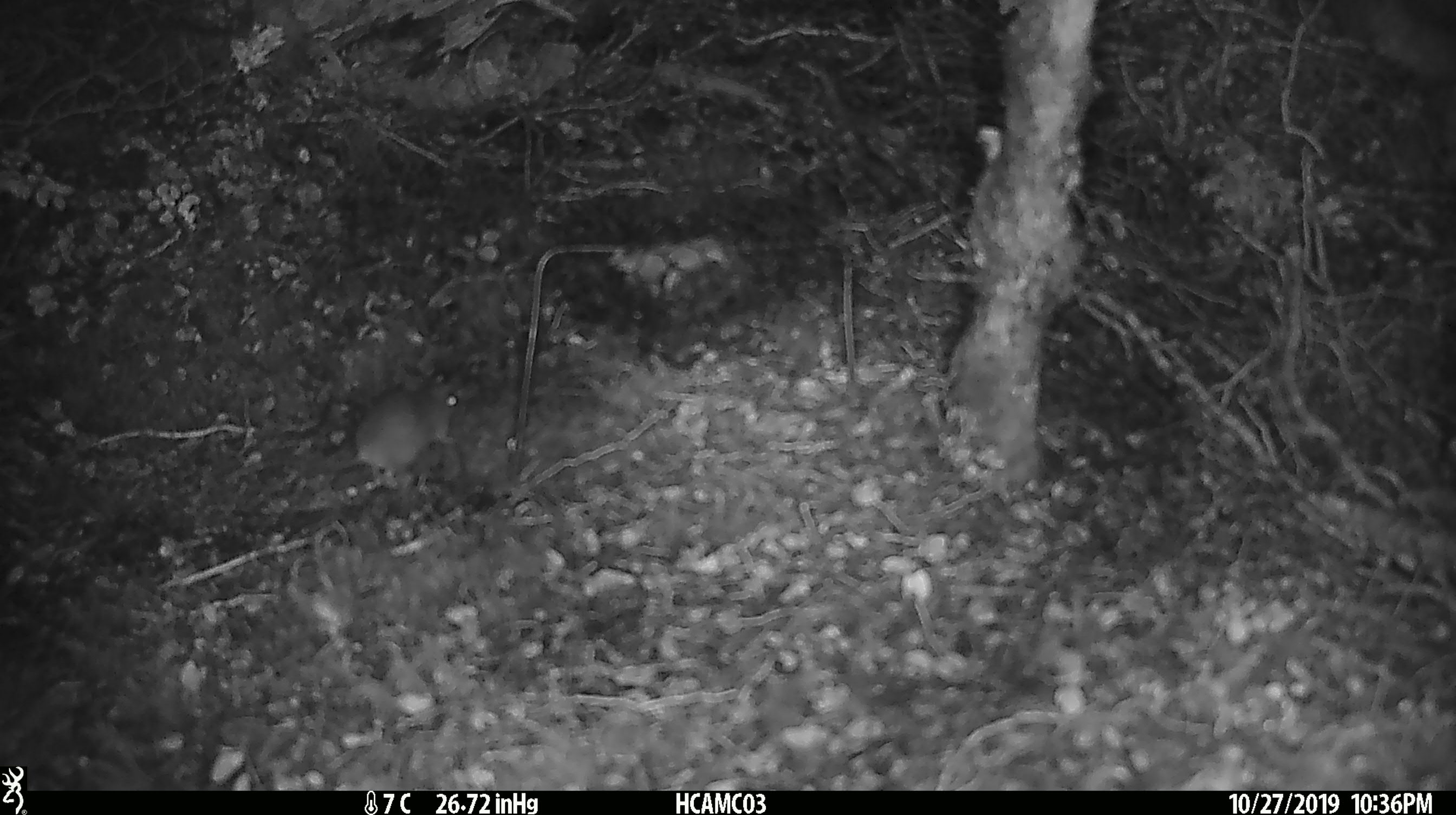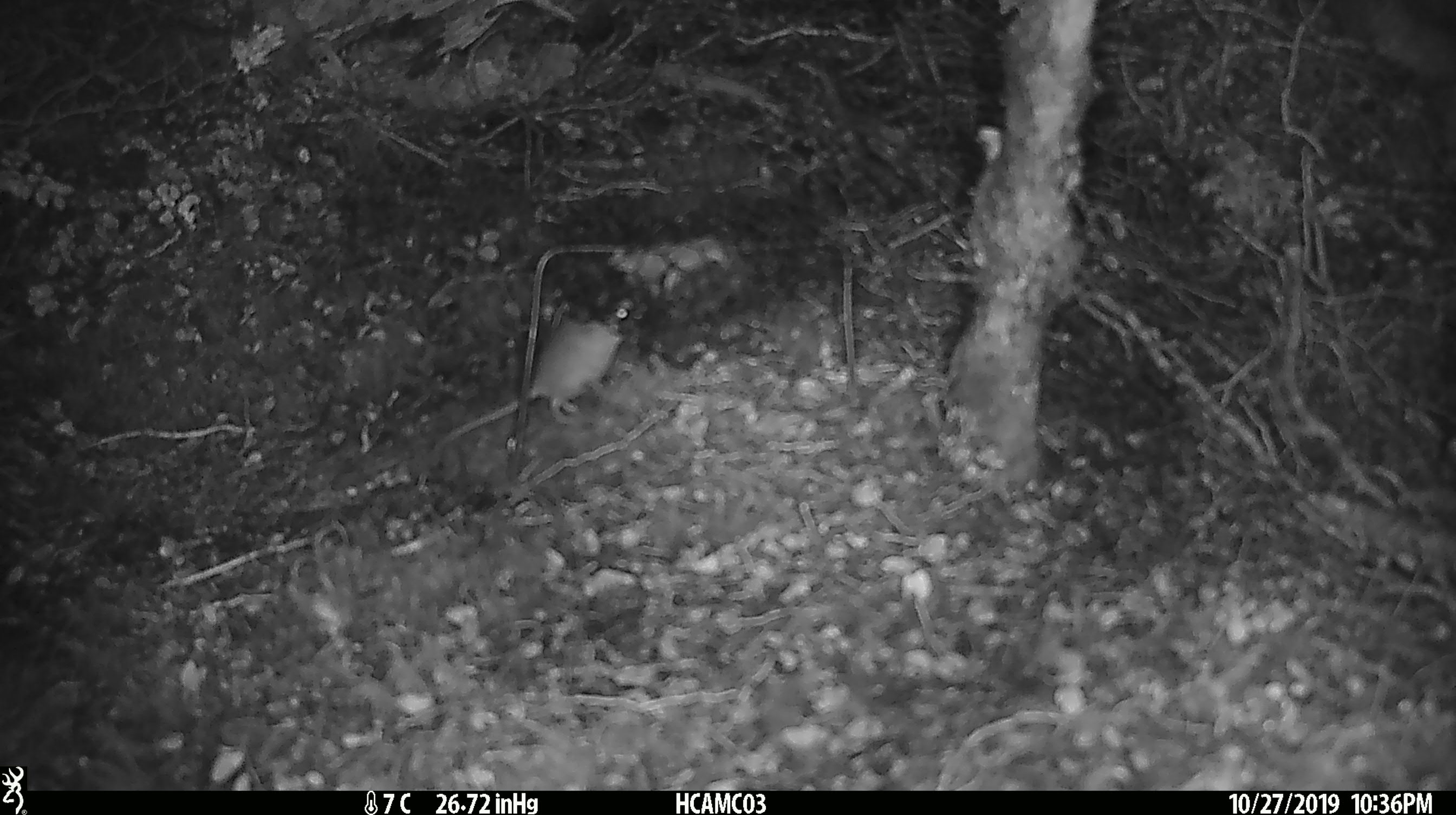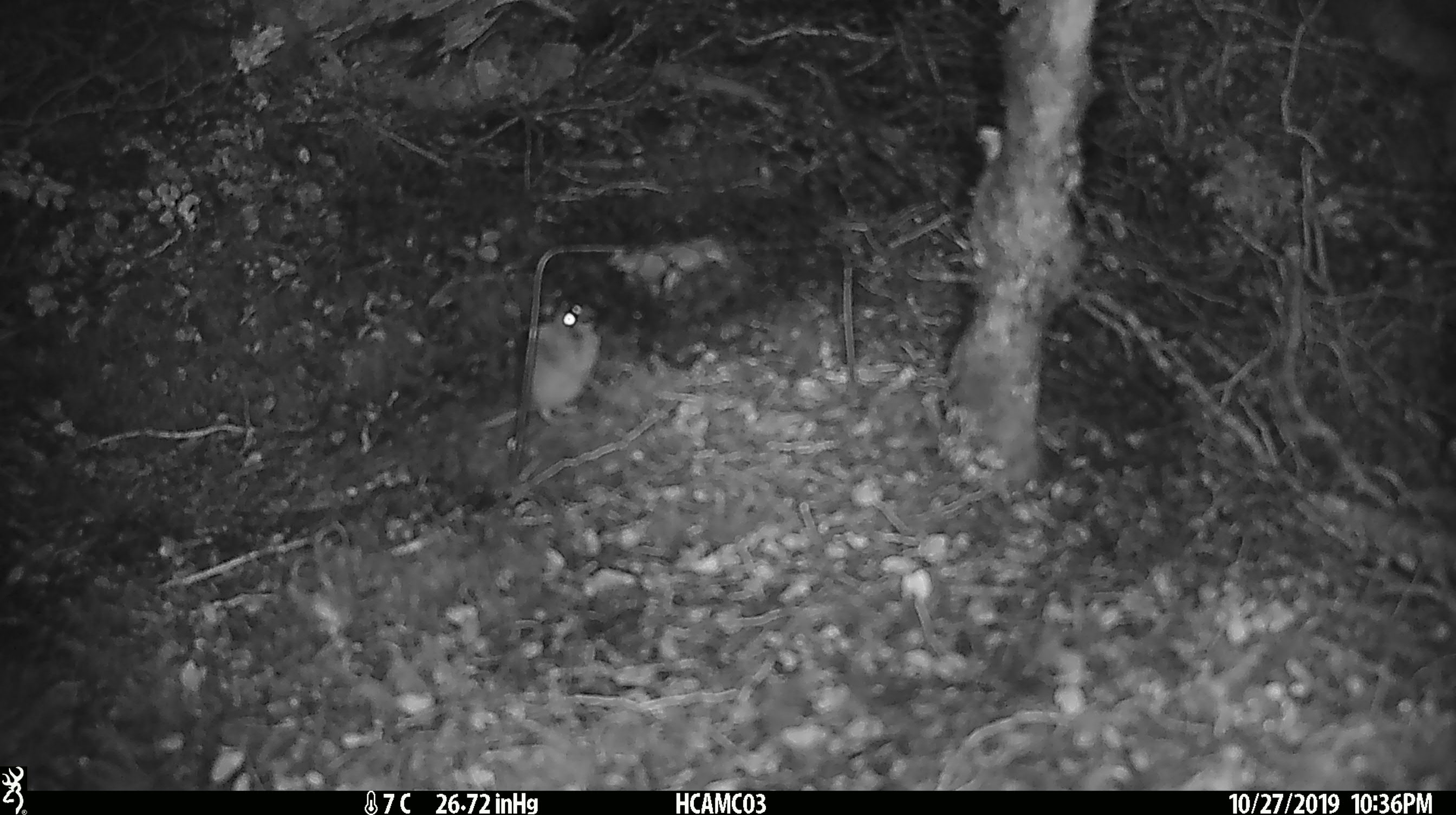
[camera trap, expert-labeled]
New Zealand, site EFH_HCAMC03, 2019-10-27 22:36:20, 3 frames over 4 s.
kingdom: Animalia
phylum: Chordata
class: Mammalia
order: Rodentia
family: Muridae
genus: Mus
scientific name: Mus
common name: mouse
Mouse (Mus).